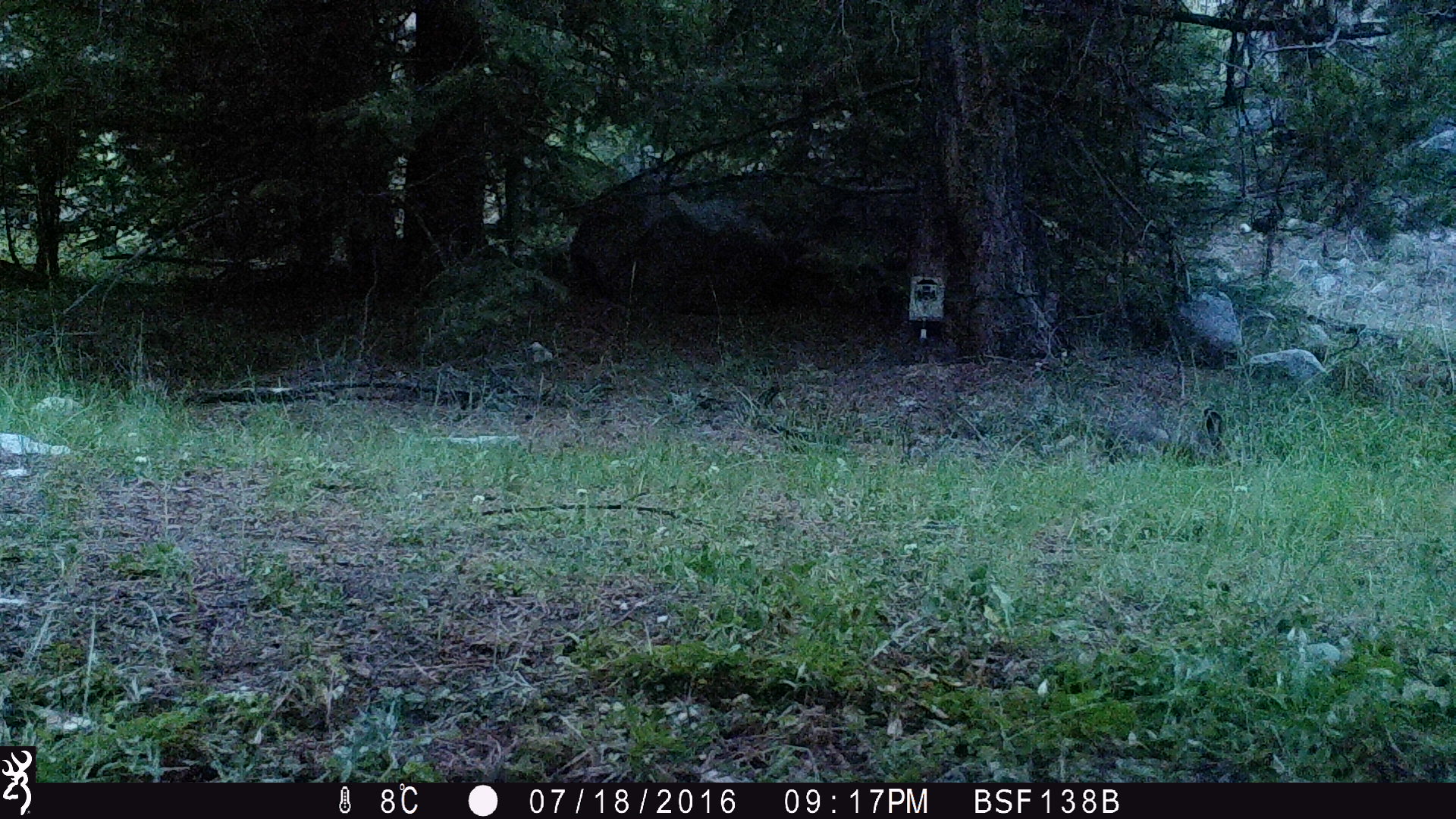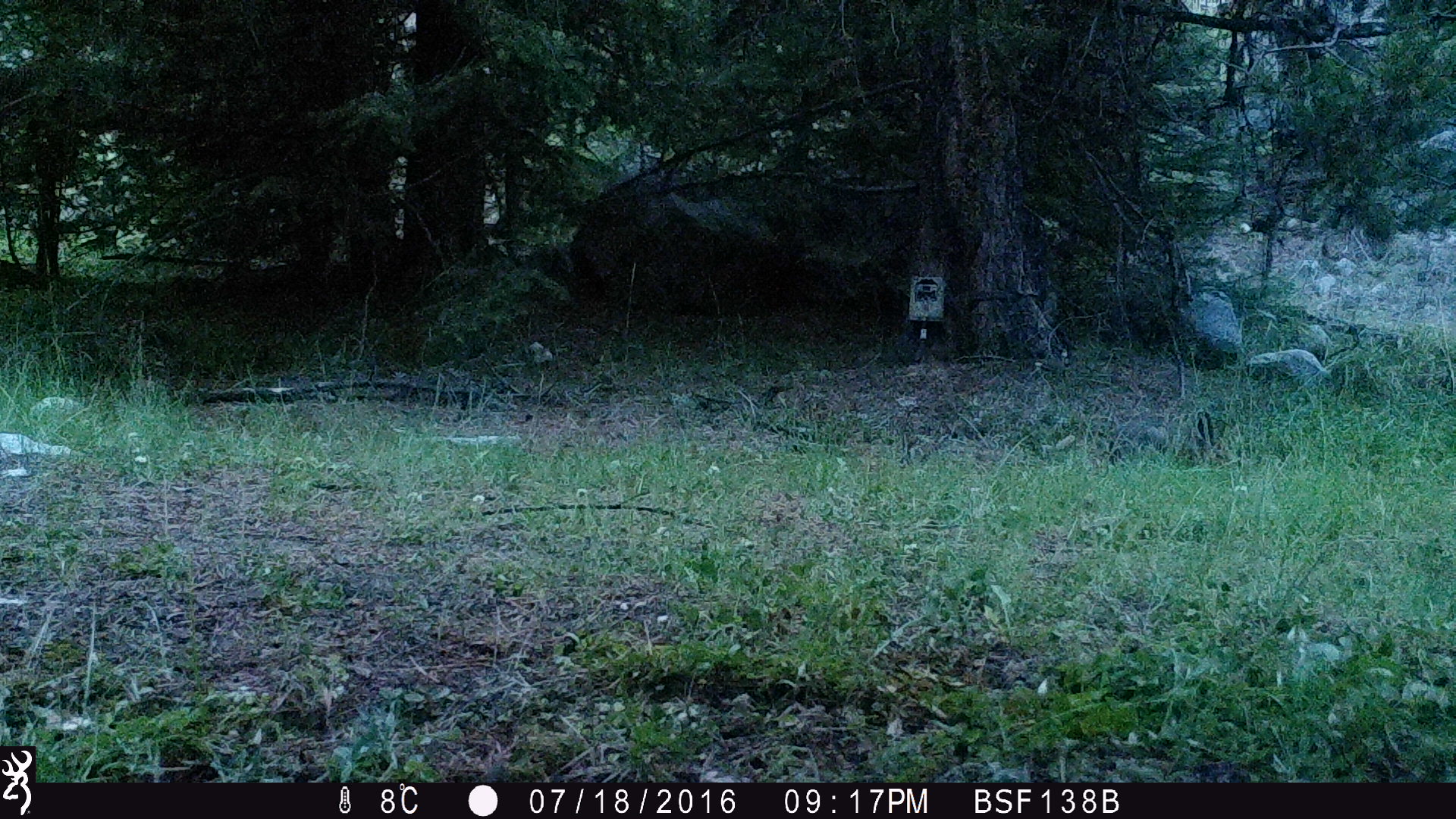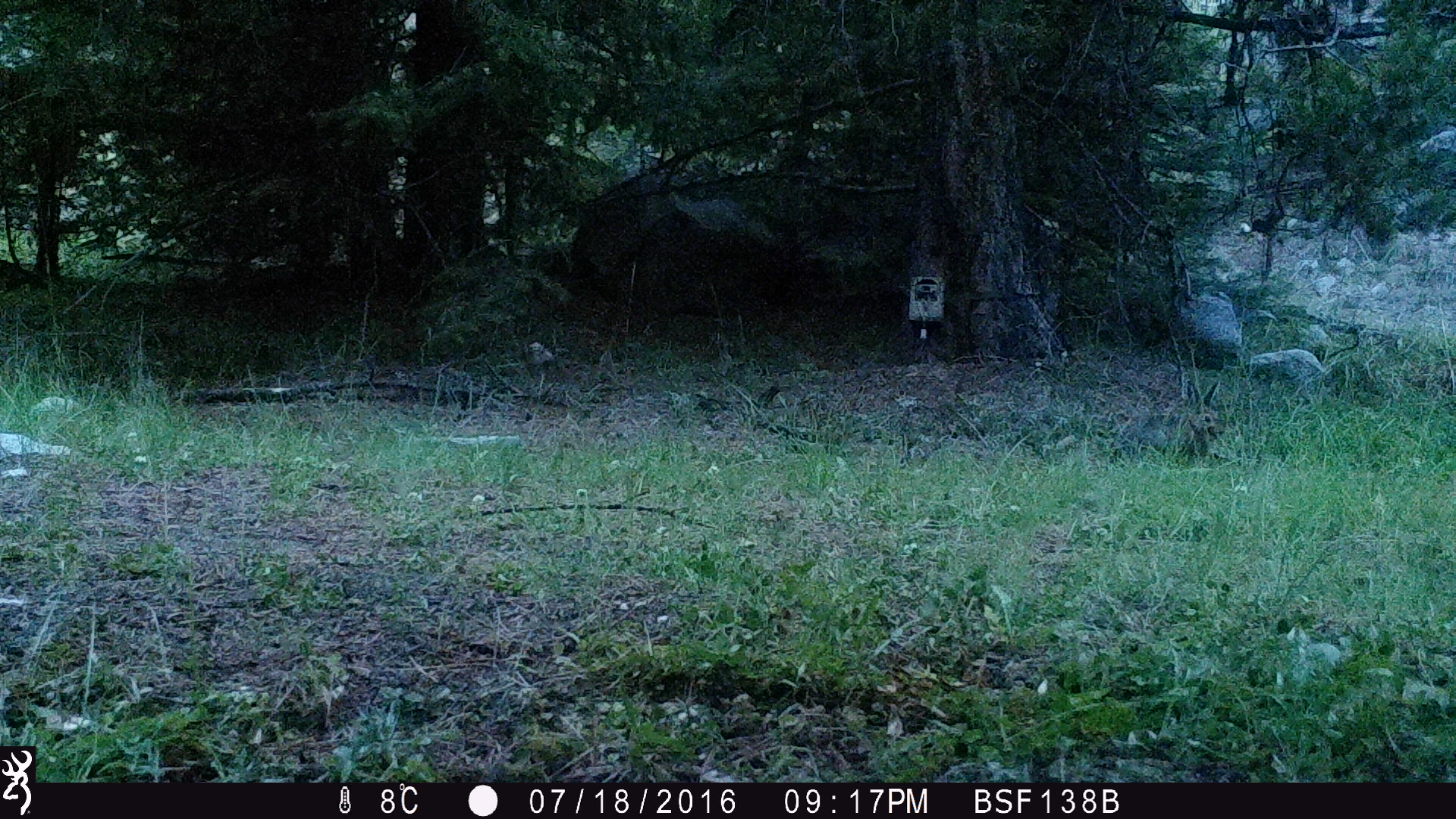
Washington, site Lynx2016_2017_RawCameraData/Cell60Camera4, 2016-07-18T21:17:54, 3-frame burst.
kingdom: Animalia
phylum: Chordata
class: Mammalia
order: Lagomorpha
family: Leporidae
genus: Lepus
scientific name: Lepus americanus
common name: snowshoe hare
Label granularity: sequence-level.